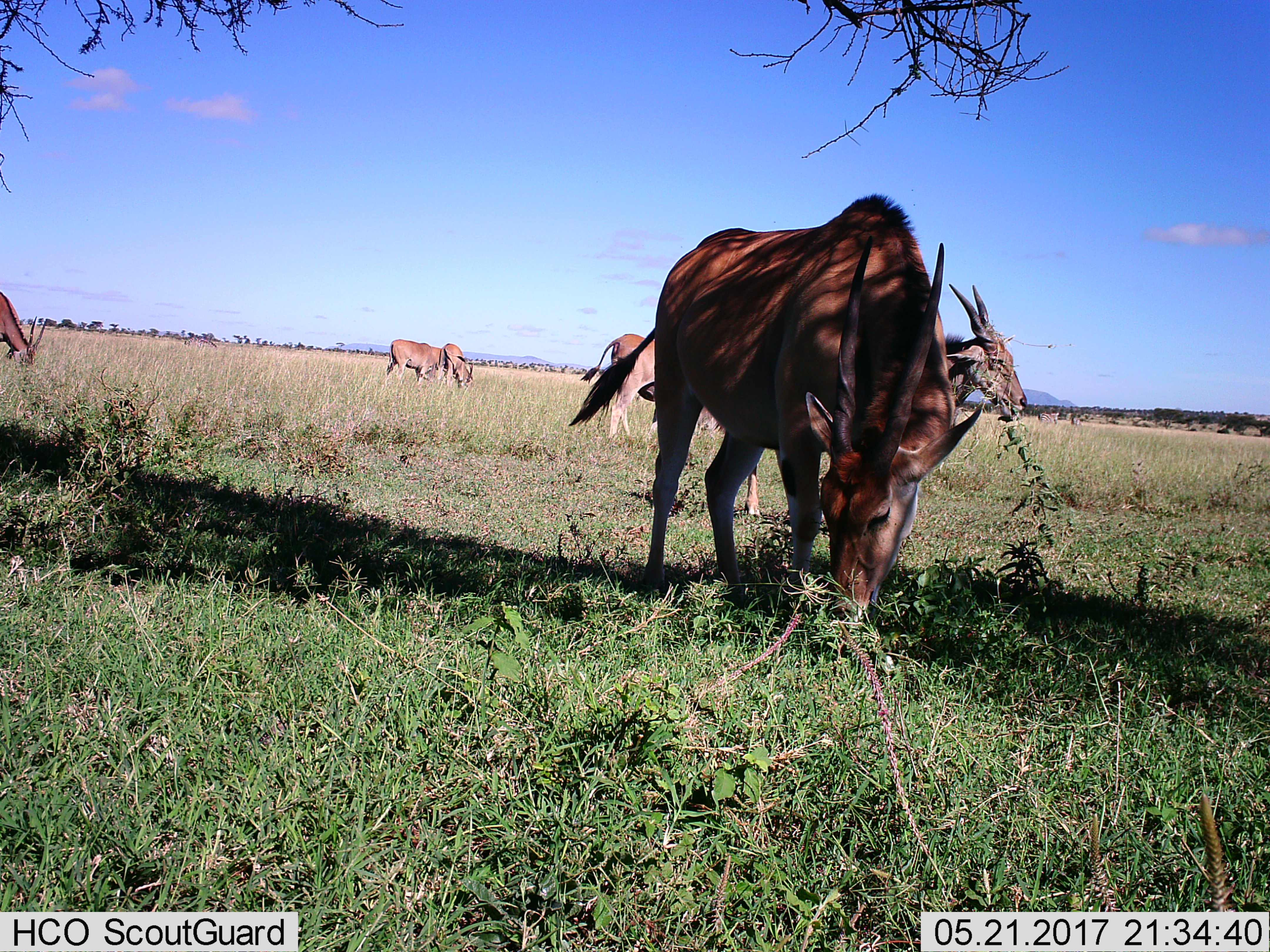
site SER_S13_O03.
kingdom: Animalia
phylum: Chordata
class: Mammalia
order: Artiodactyla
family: Bovidae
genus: Tragelaphus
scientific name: Tragelaphus oryx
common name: eland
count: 6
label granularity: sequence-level